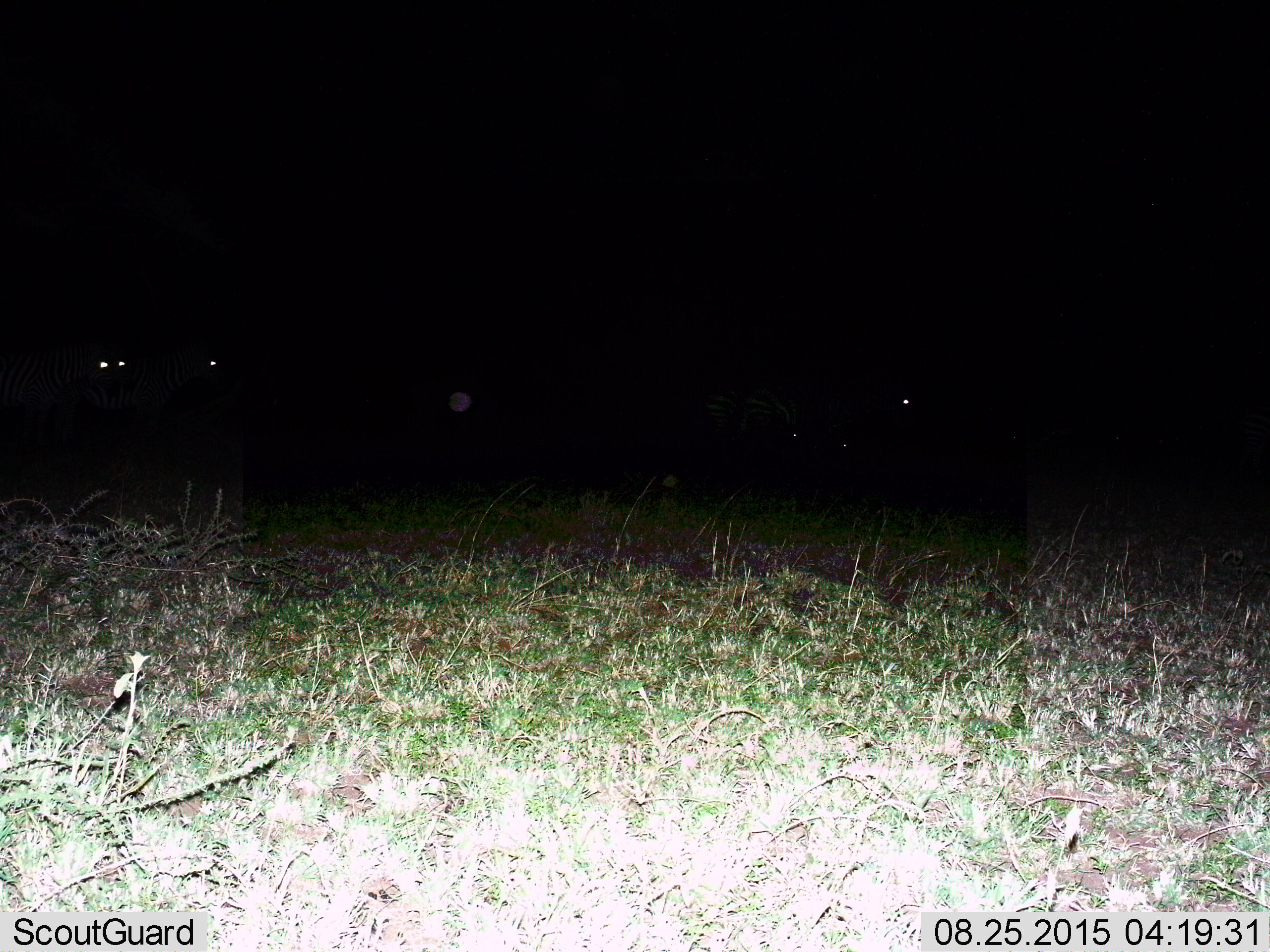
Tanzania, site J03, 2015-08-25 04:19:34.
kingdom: Animalia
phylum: Chordata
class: Mammalia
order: Perissodactyla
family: Equidae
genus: Equus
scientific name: Equus quagga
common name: plains zebra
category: zebra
Zebra (plains zebra) (Equus quagga), count 5. Behavior (volunteer vote fractions): standing 80%, resting 0%, moving 20%, interacting 0%. Young present (vote fraction): 0%. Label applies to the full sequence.